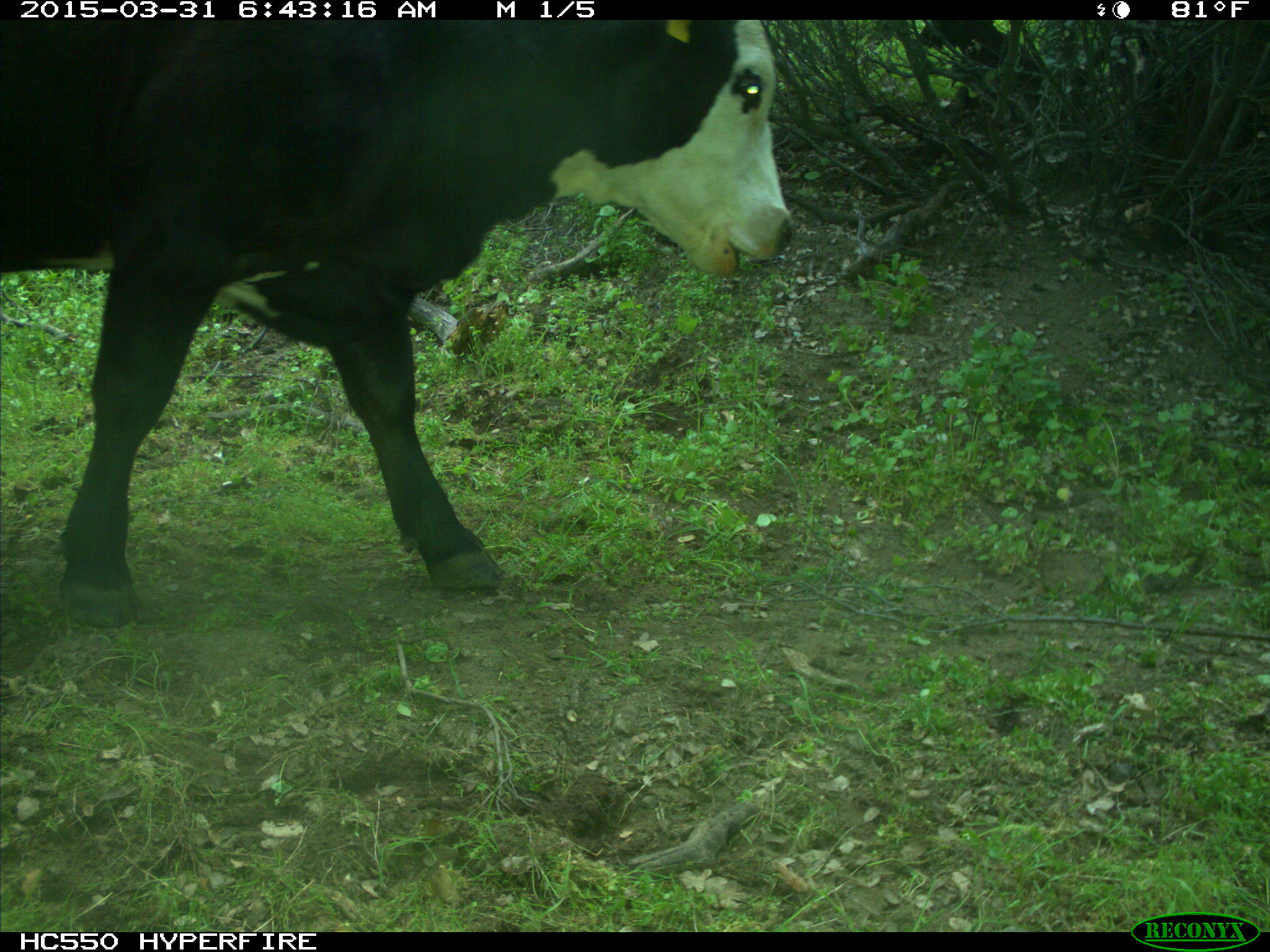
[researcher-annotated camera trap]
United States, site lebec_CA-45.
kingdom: Animalia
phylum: Chordata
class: Mammalia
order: Artiodactyla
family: Bovidae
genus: Bos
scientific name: Bos taurus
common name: domestic cow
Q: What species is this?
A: Bos taurus (domestic cow).